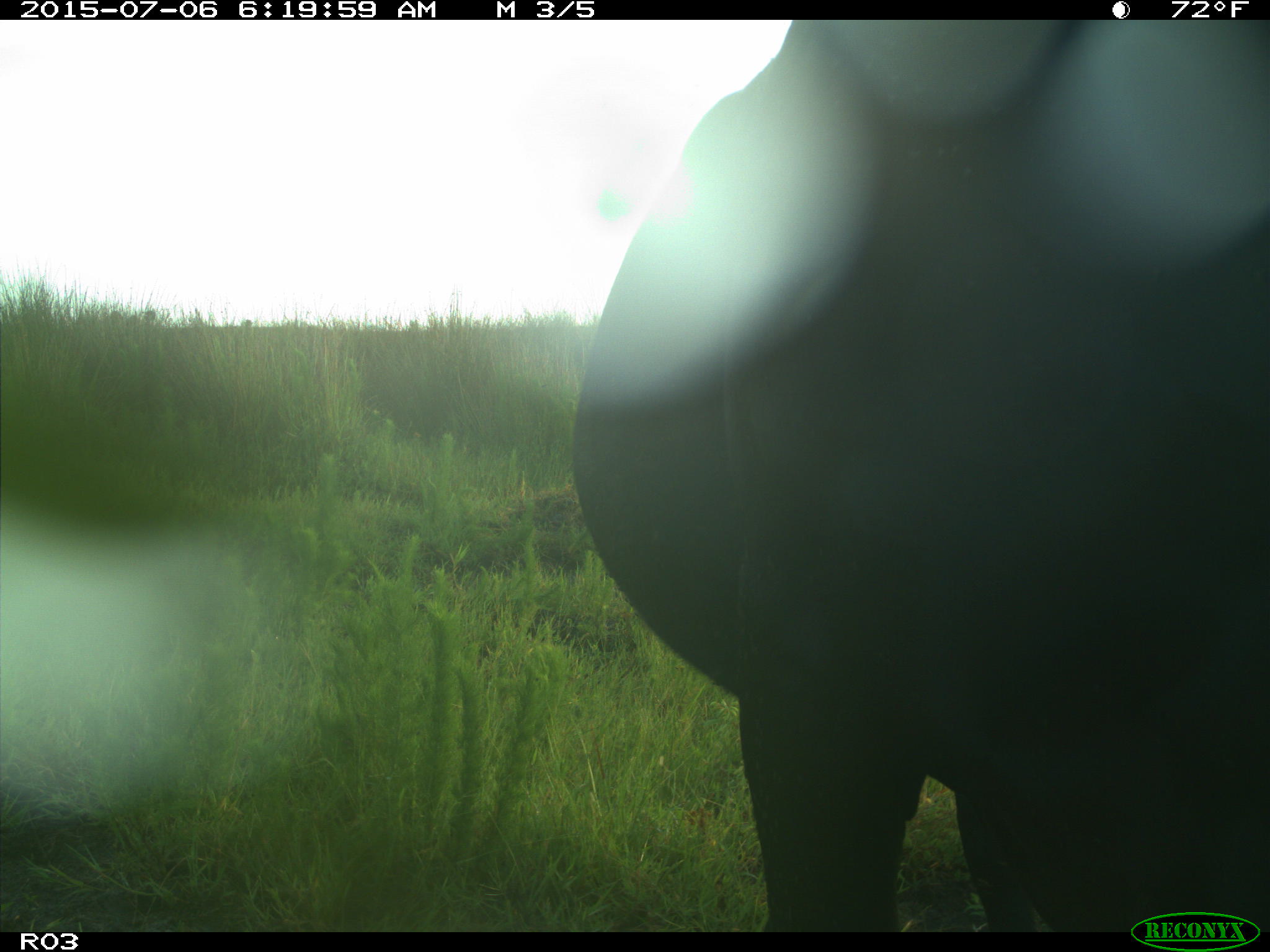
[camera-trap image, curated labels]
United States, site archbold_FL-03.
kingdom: Animalia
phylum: Chordata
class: Mammalia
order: Artiodactyla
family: Bovidae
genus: Bos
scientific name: Bos taurus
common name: domestic cow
Bos taurus (domestic cow).